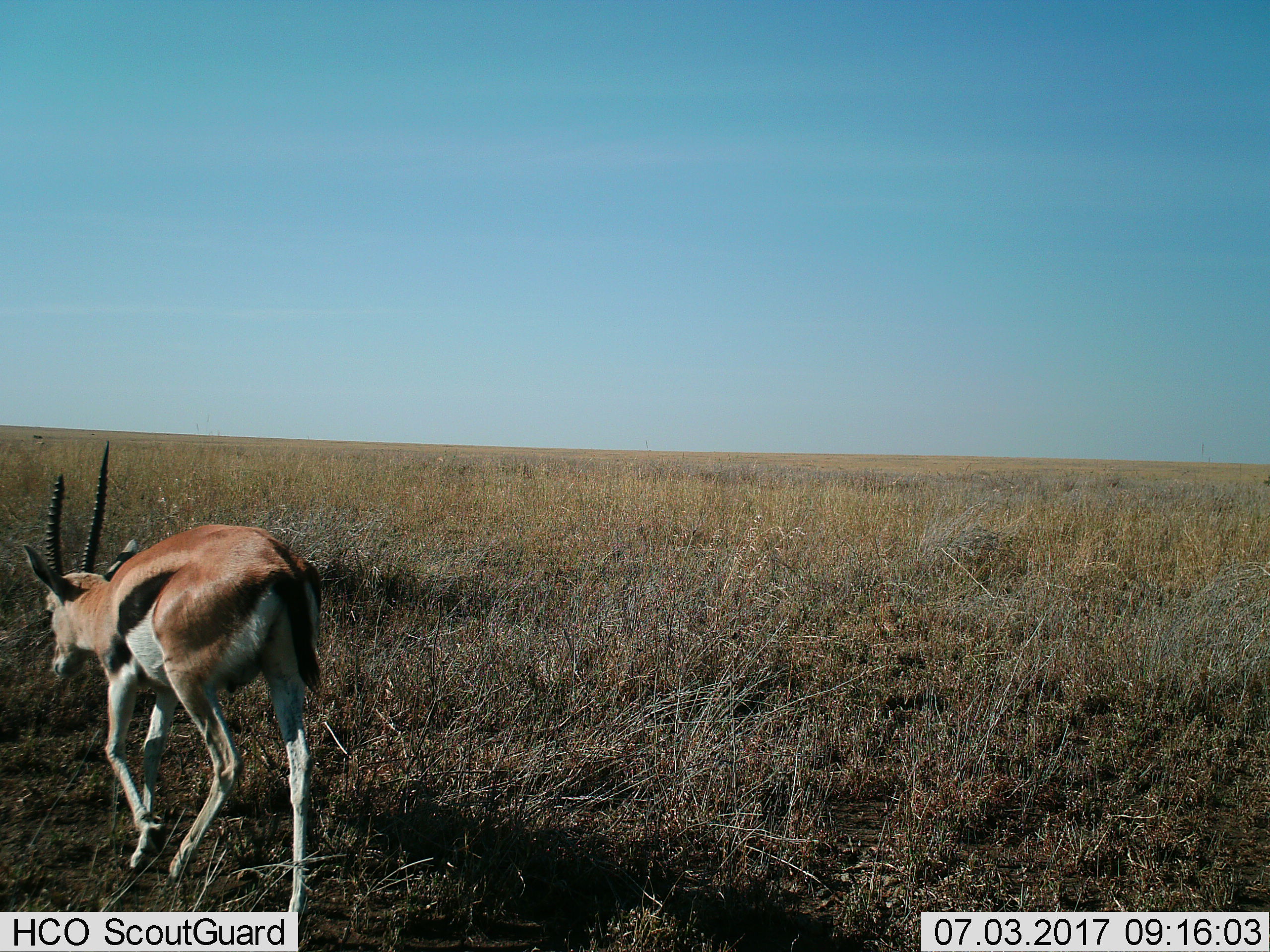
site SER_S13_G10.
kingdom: Animalia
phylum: Chordata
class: Mammalia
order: Artiodactyla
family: Bovidae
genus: Eudorcas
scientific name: Eudorcas thomsonii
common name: thomson's gazelle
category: gazellethomsons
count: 1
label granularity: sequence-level